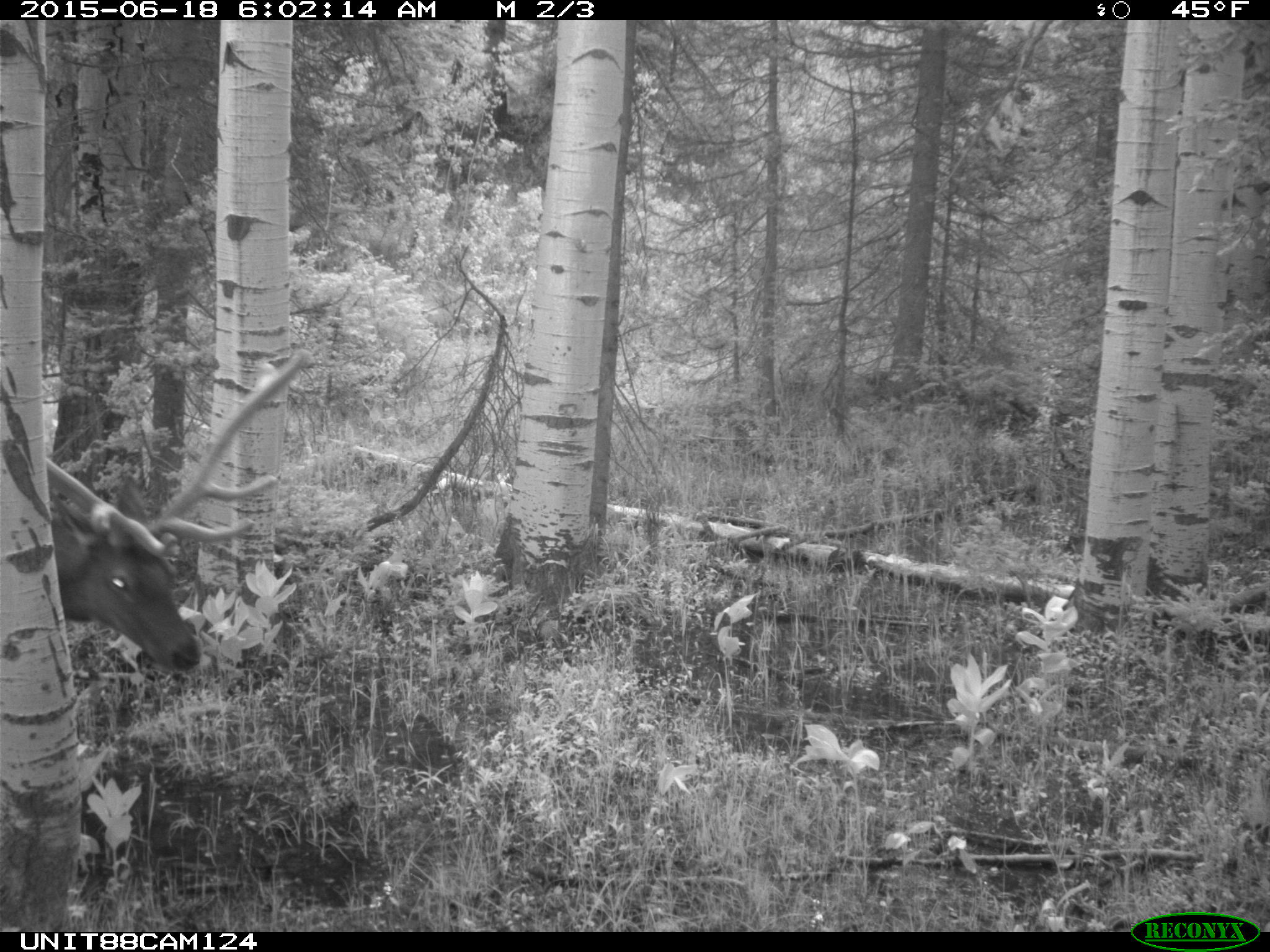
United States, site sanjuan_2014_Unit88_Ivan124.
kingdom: Animalia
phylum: Chordata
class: Mammalia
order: Artiodactyla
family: Cervidae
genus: Cervus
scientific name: Cervus elaphus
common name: red deer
Cervus elaphus (red deer).